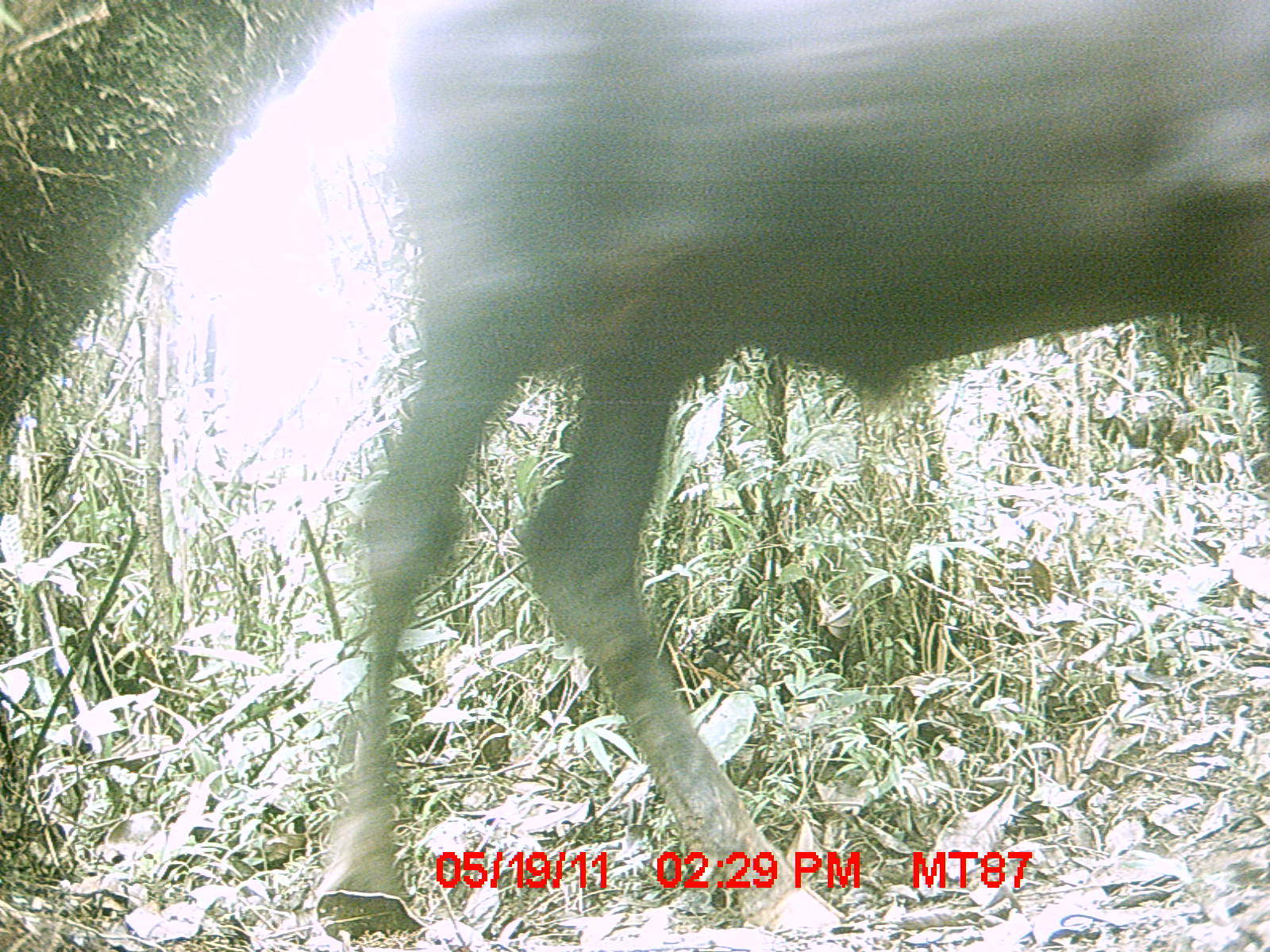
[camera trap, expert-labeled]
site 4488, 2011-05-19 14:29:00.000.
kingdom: Animalia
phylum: Chordata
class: Mammalia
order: Artiodactyla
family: Bovidae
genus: Bos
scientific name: Bos taurus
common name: domestic cattle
Bos taurus (domestic cattle), count 1.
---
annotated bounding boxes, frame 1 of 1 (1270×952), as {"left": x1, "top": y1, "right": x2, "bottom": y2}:
bos taurus: {"left": 313, "top": 0, "right": 1270, "bottom": 930}